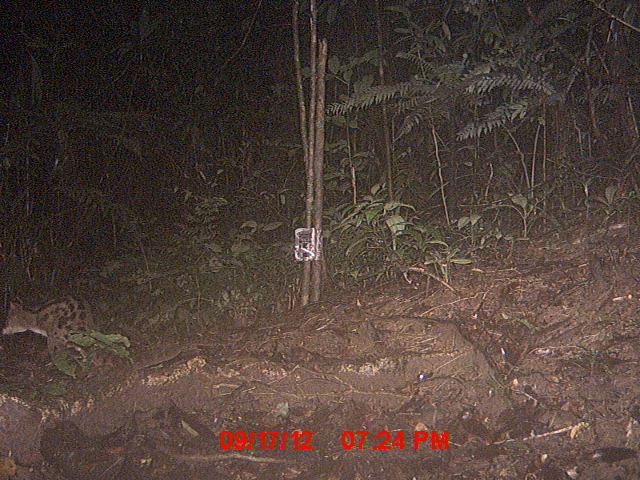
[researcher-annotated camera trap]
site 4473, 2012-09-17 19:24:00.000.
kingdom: Animalia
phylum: Chordata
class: Mammalia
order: Carnivora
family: Eupleridae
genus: Fossa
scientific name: Fossa fossana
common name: fanaloka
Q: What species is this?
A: Fossa fossana (fanaloka).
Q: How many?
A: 1.